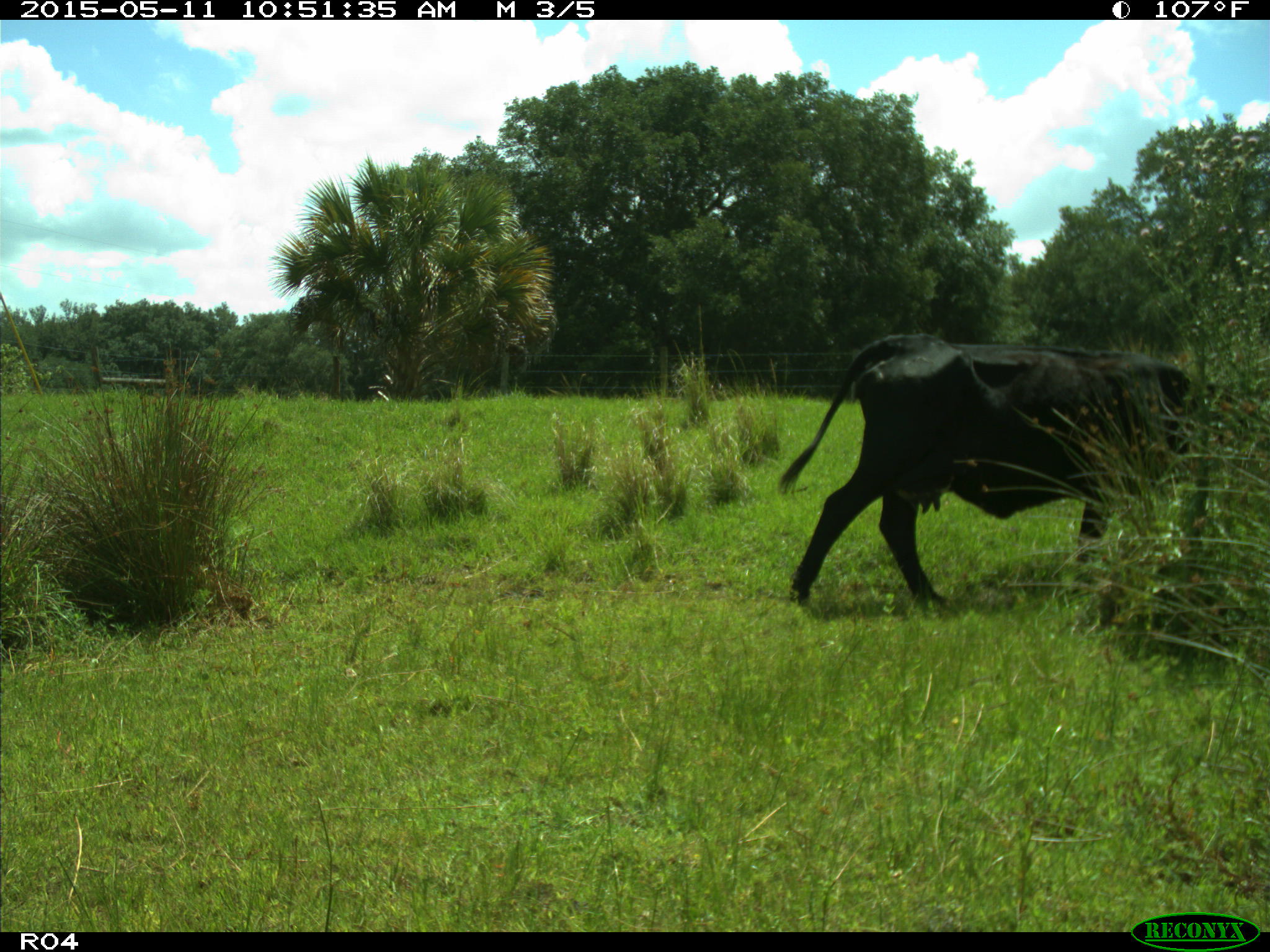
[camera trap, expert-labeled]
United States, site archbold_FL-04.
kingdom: Animalia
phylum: Chordata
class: Mammalia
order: Artiodactyla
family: Bovidae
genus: Bos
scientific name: Bos taurus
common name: domestic cow